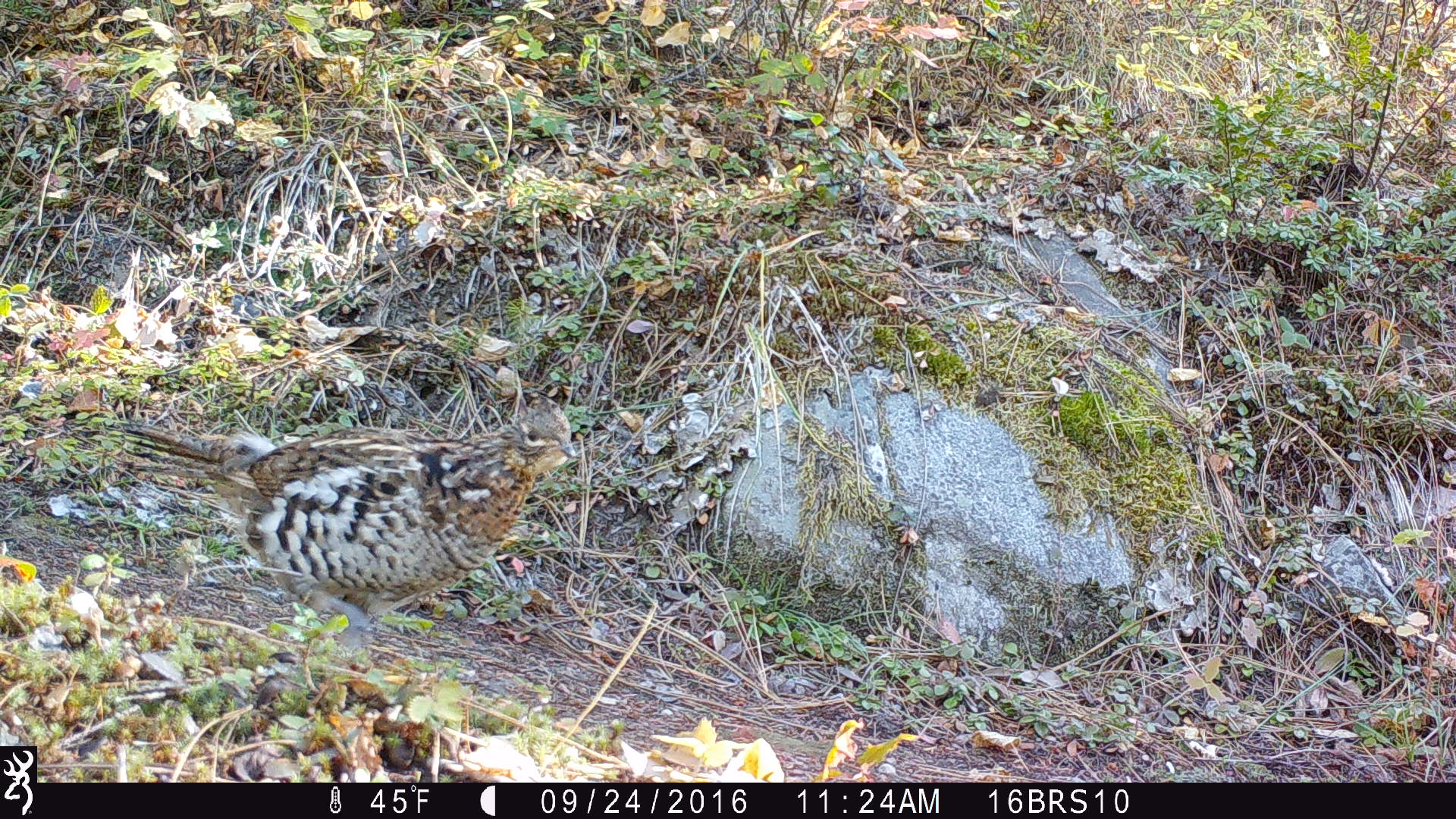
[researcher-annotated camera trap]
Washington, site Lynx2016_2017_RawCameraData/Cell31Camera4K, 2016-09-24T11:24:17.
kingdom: Animalia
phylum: Chordata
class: Aves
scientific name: Aves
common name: birds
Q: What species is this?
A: Aves (birds).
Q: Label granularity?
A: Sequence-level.